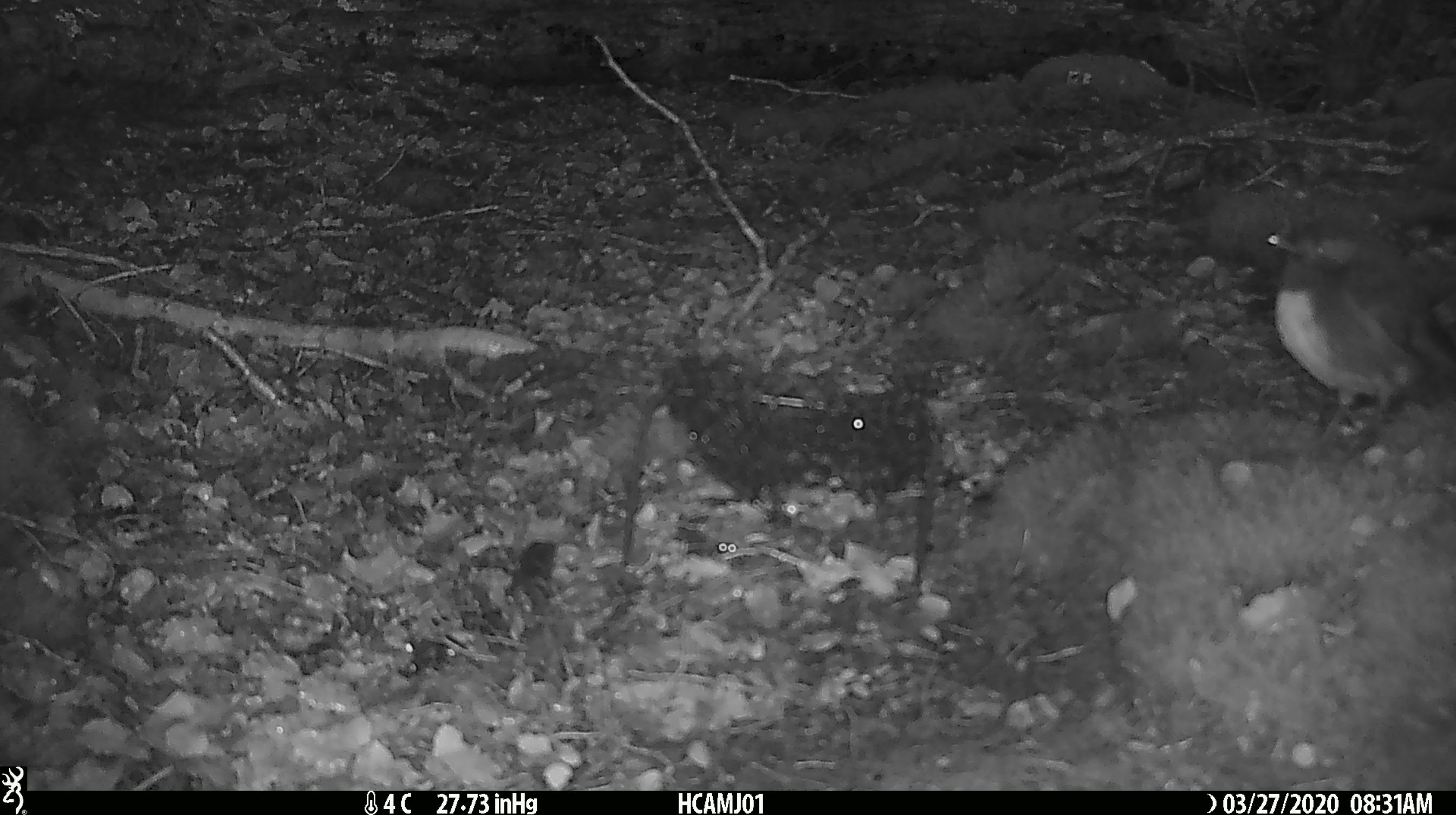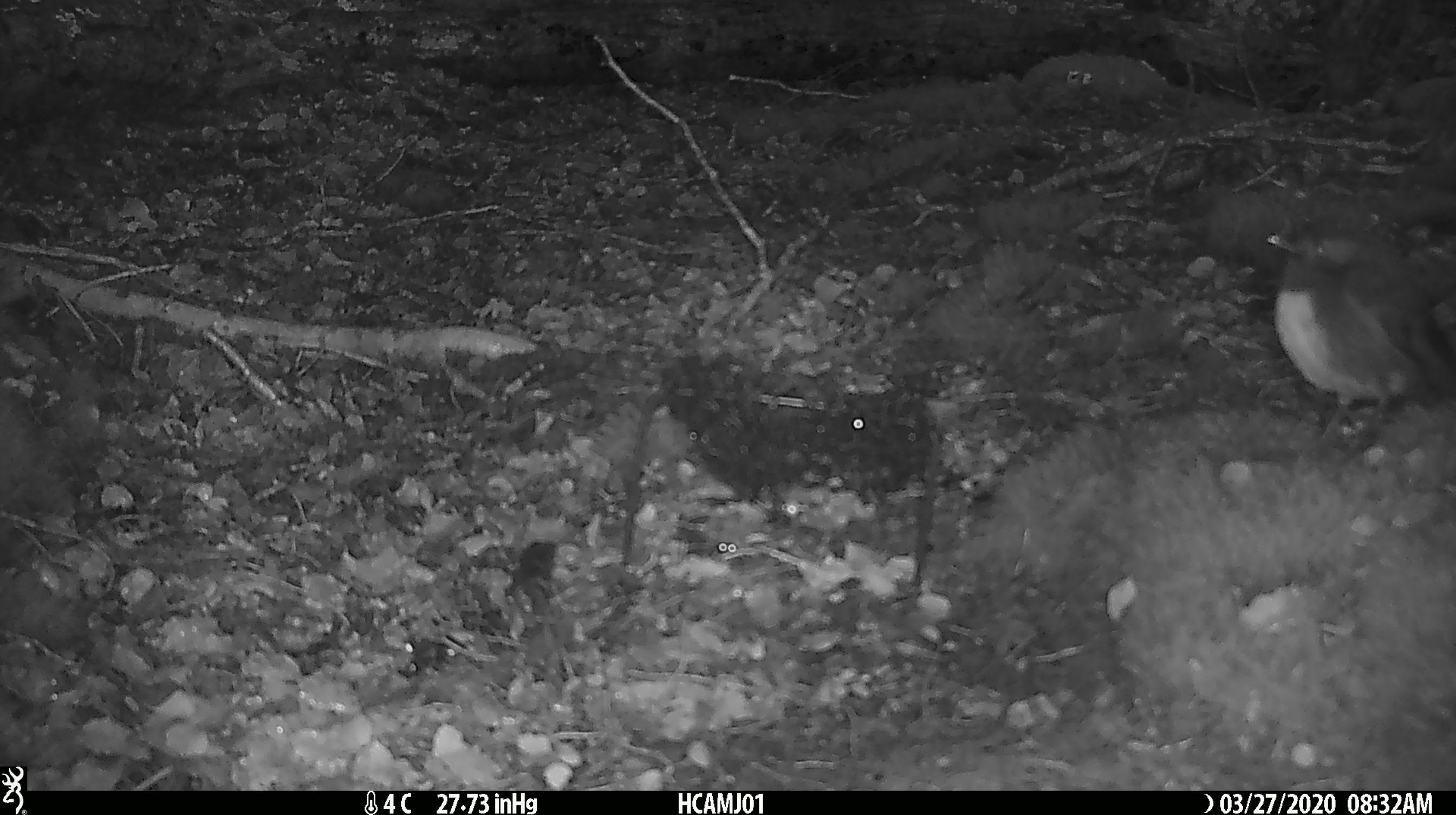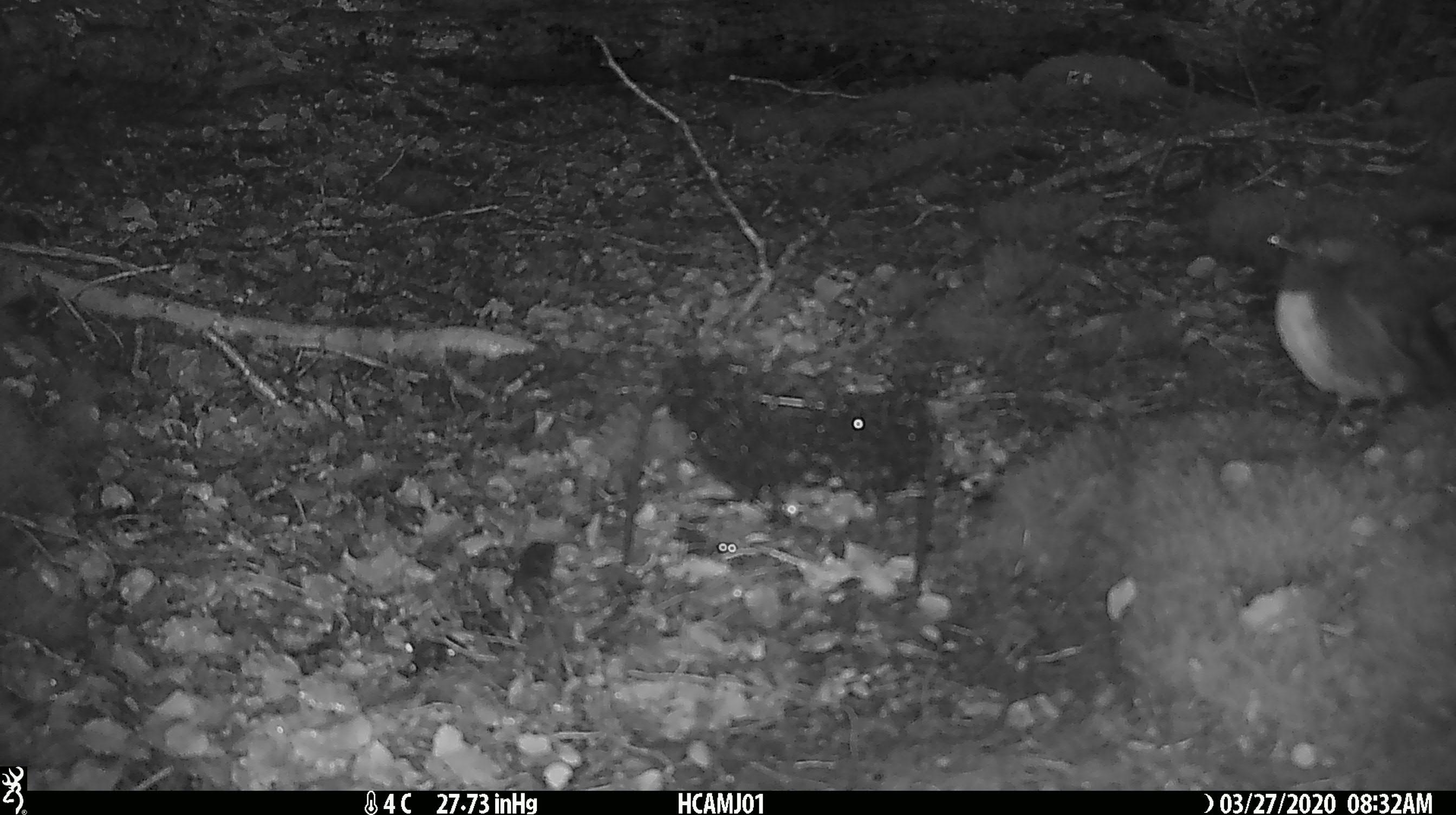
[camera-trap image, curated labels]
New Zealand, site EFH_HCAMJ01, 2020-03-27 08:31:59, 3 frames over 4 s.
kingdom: Animalia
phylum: Chordata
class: Aves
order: Passeriformes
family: Petroicidae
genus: Petroica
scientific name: Petroica australis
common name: new zealand robin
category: robin